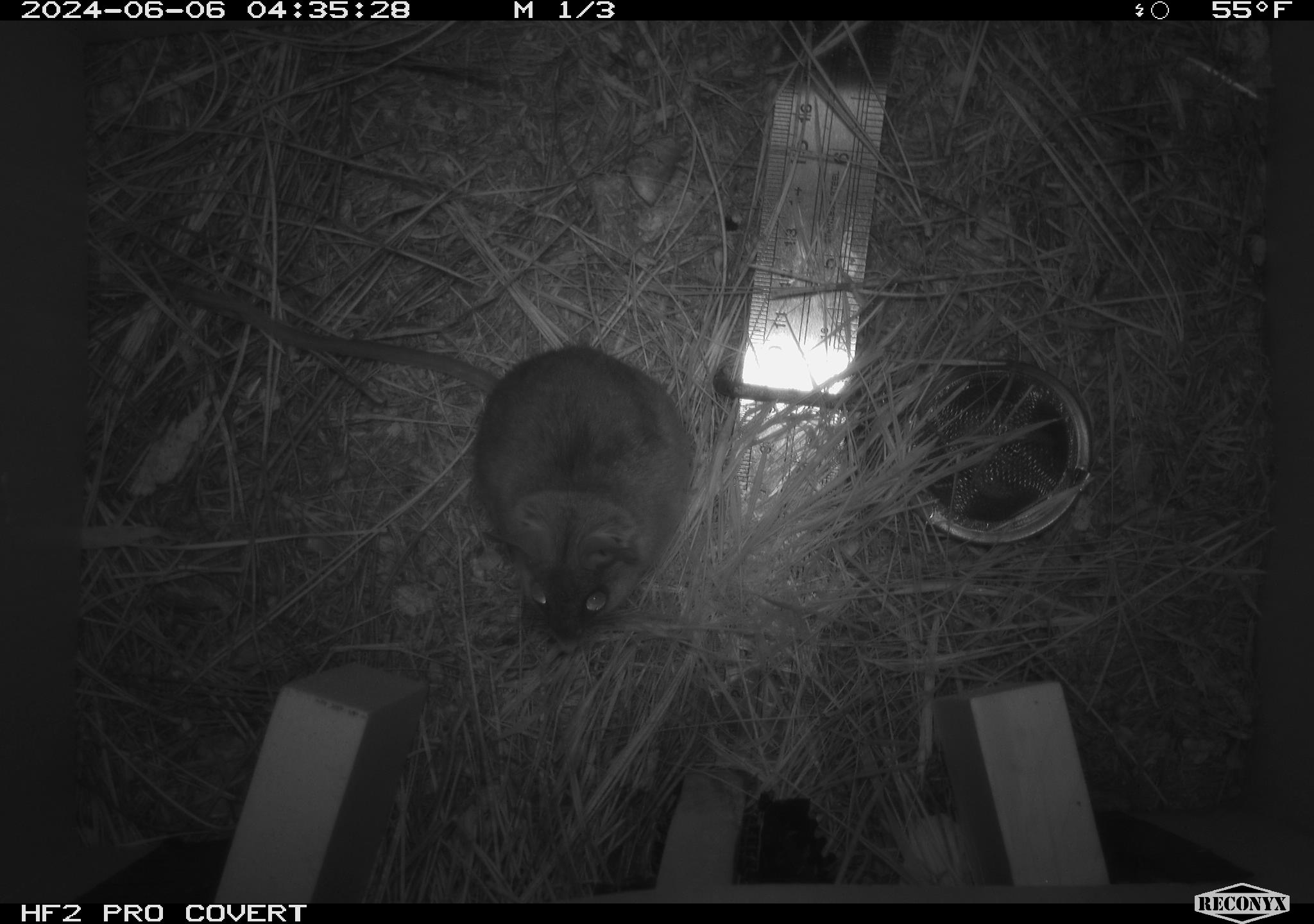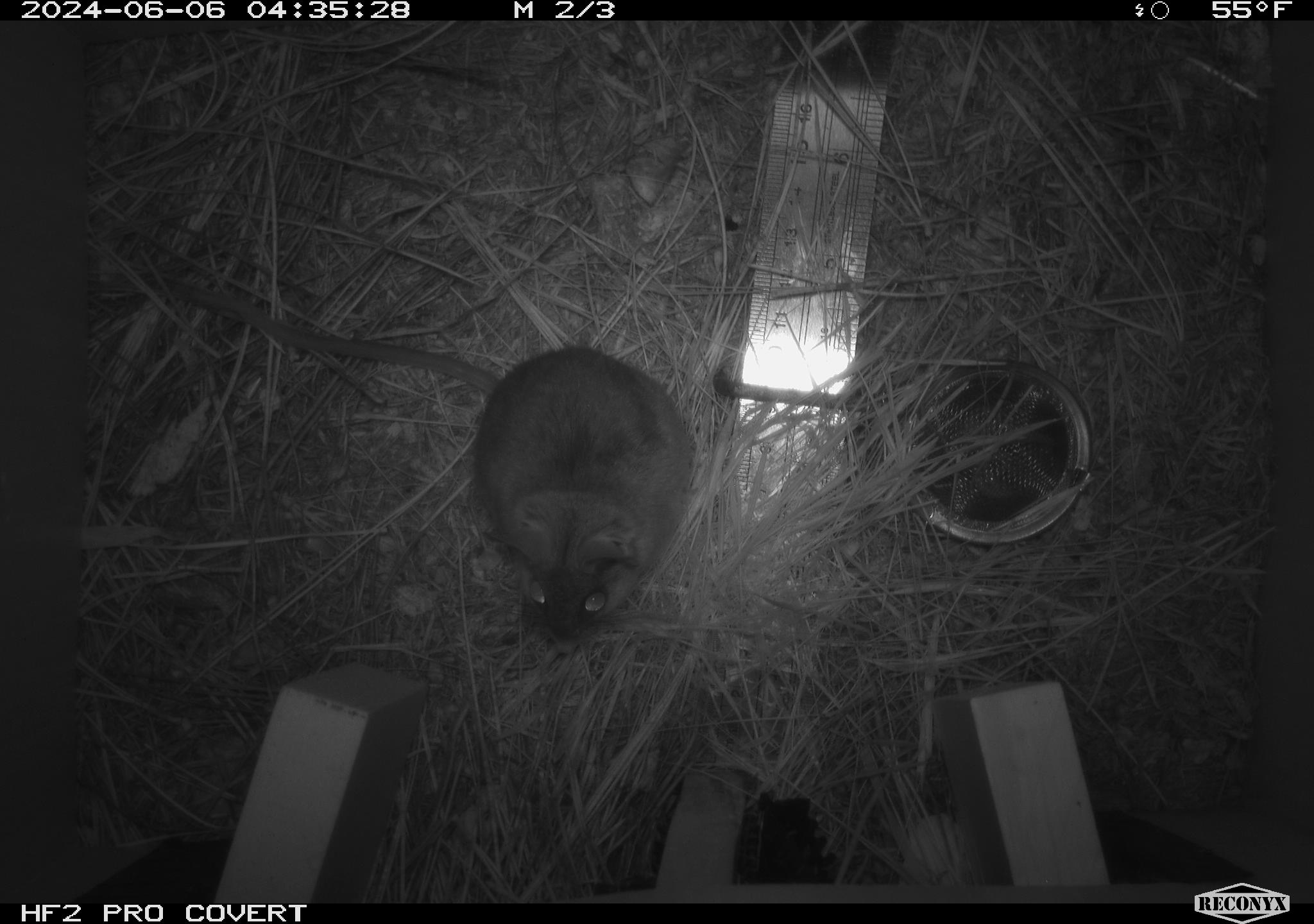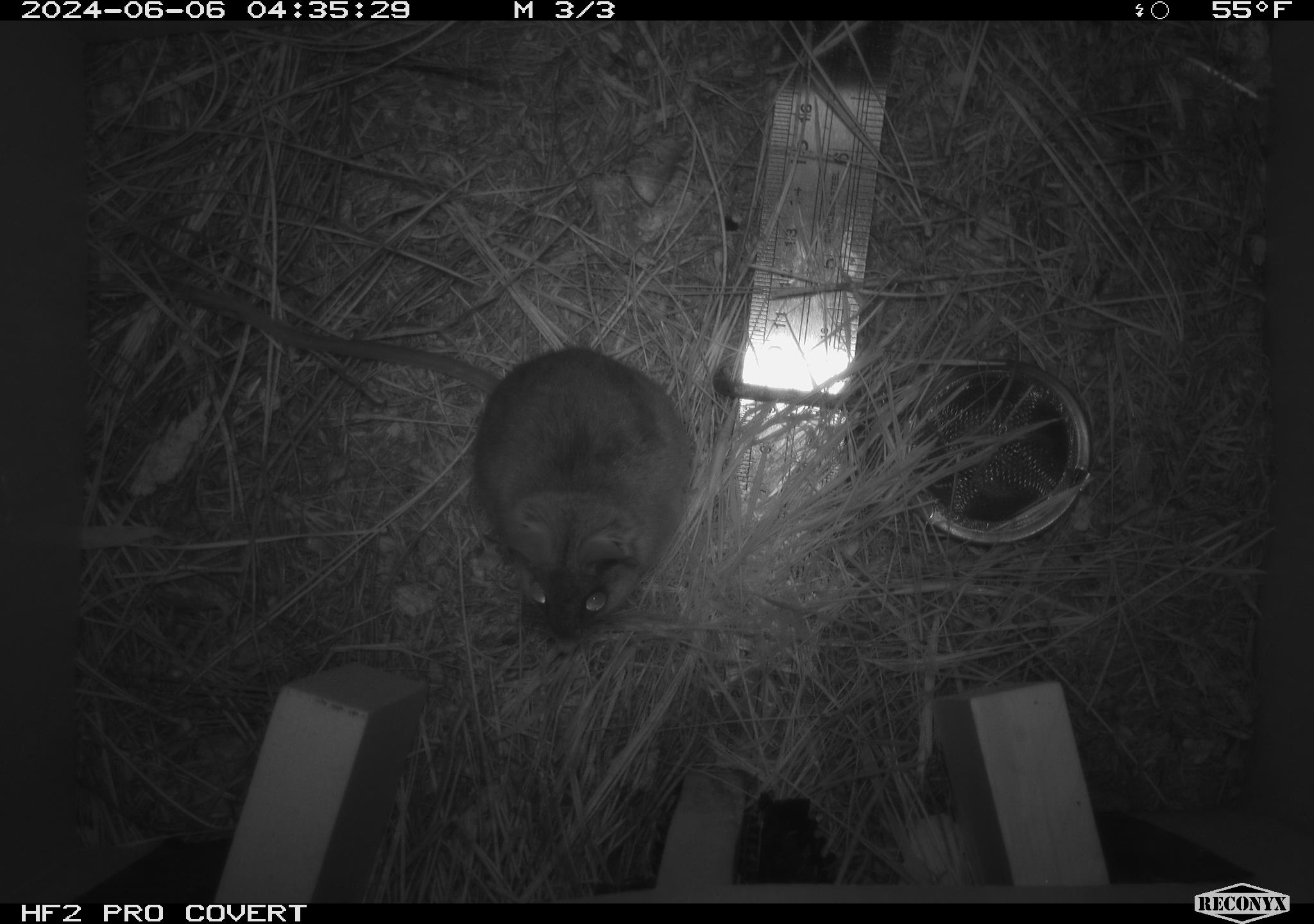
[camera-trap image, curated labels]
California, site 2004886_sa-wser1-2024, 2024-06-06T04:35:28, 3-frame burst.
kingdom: Animalia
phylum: Chordata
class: Mammalia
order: Rodentia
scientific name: Rodentia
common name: mouse species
Mouse species (Rodentia).